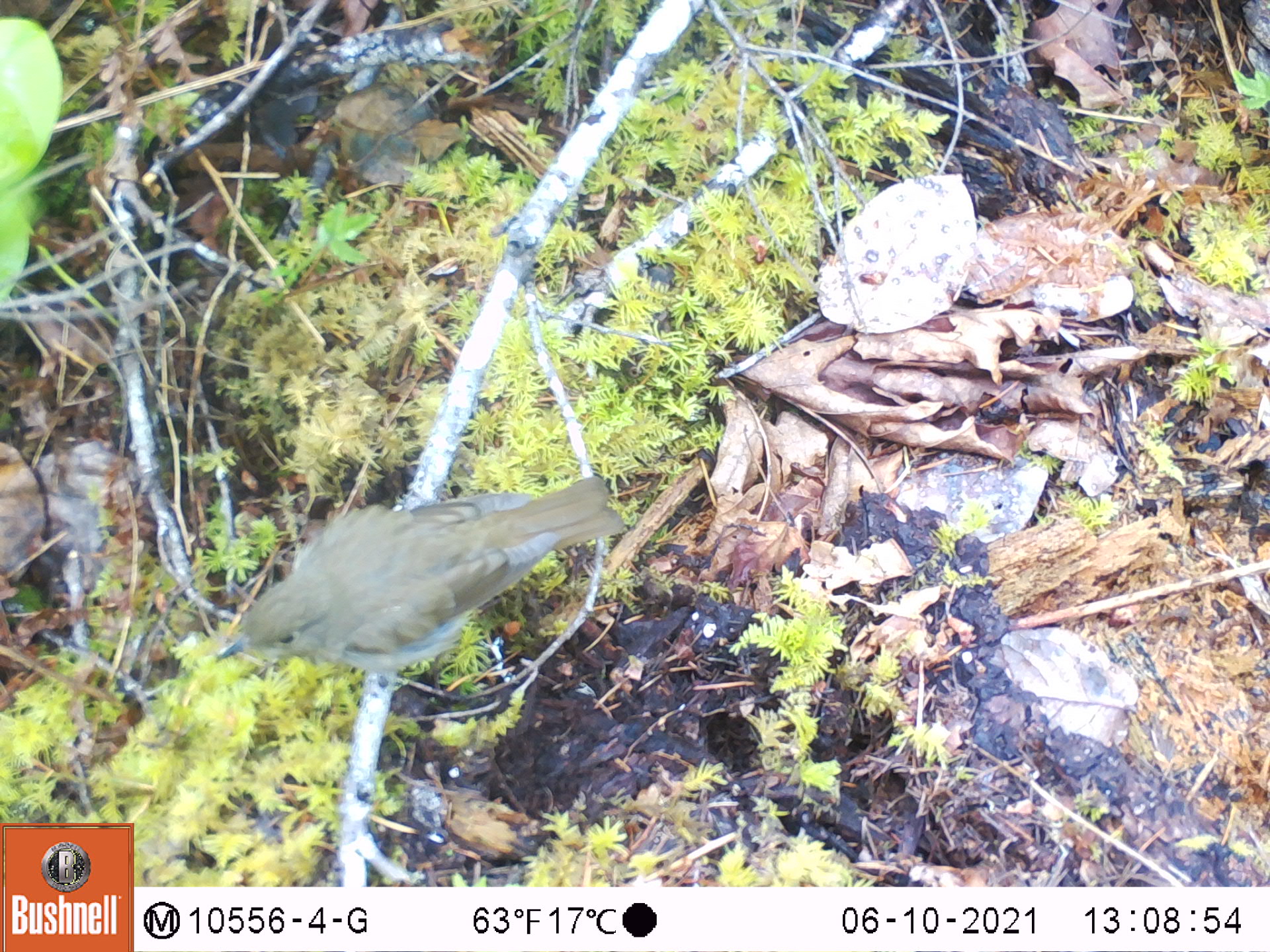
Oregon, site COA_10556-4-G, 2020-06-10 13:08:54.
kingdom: Animalia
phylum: Chordata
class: Aves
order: Passeriformes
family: Turdidae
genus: Catharus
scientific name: Catharus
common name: brown thrushes and nightingale-thrushes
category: catharus species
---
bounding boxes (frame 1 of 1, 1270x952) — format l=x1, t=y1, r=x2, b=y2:
catharus species: l=211, t=482, r=630, b=668